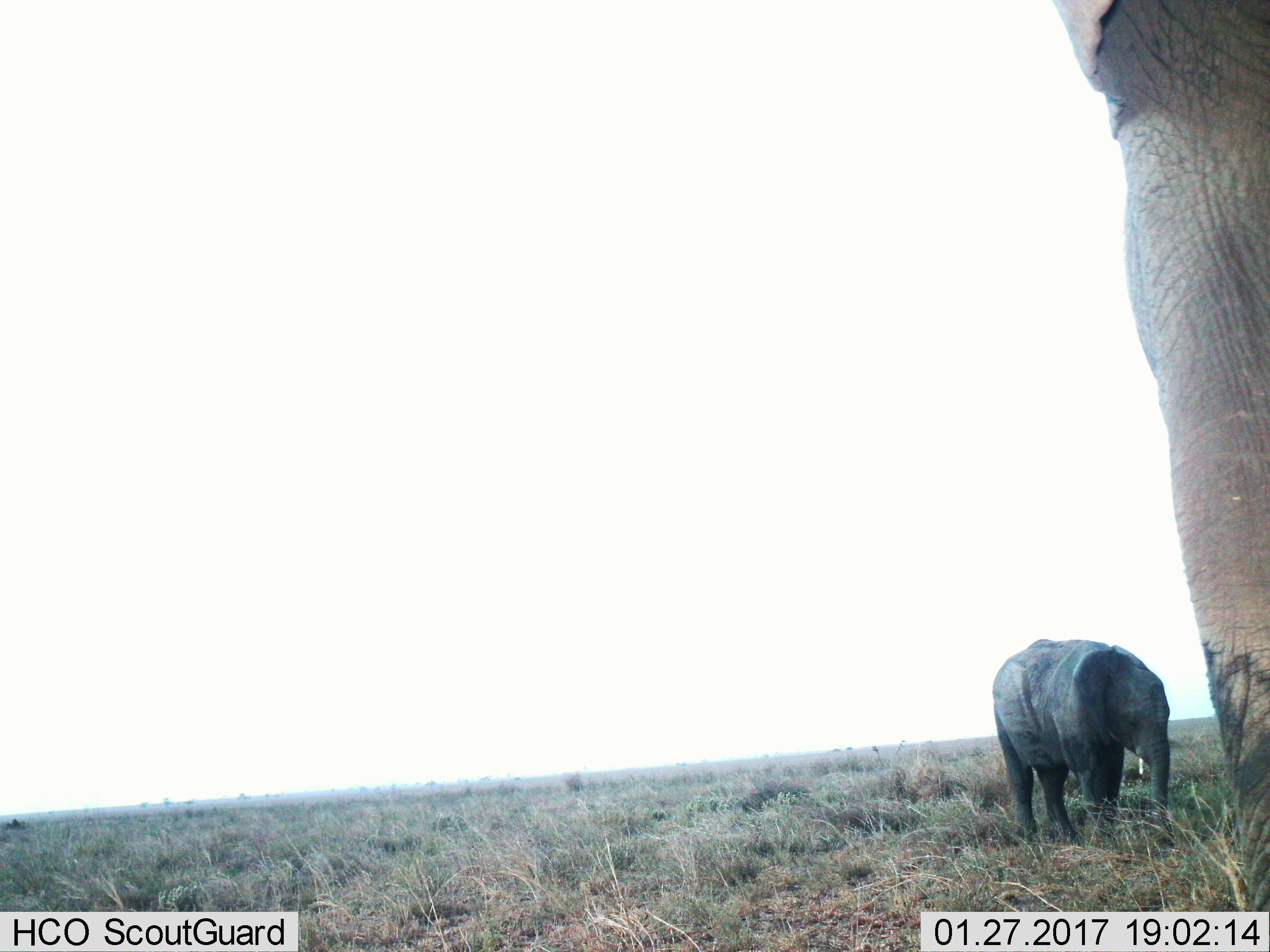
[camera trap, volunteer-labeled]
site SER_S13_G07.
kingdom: Animalia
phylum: Chordata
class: Mammalia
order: Proboscidea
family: Elephantidae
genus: Loxodonta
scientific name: Loxodonta africana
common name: african bush elephant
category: elephant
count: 2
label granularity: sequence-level